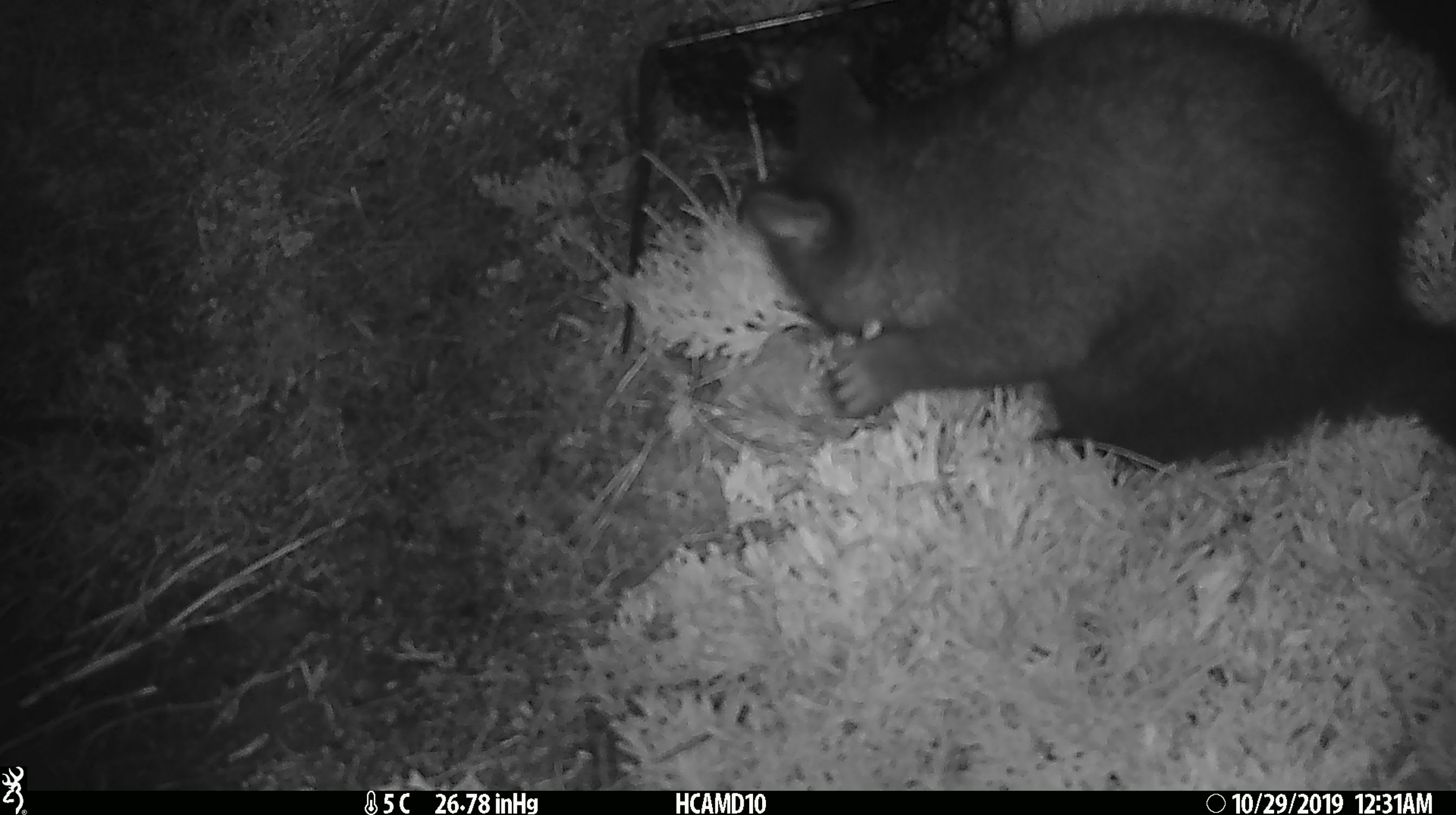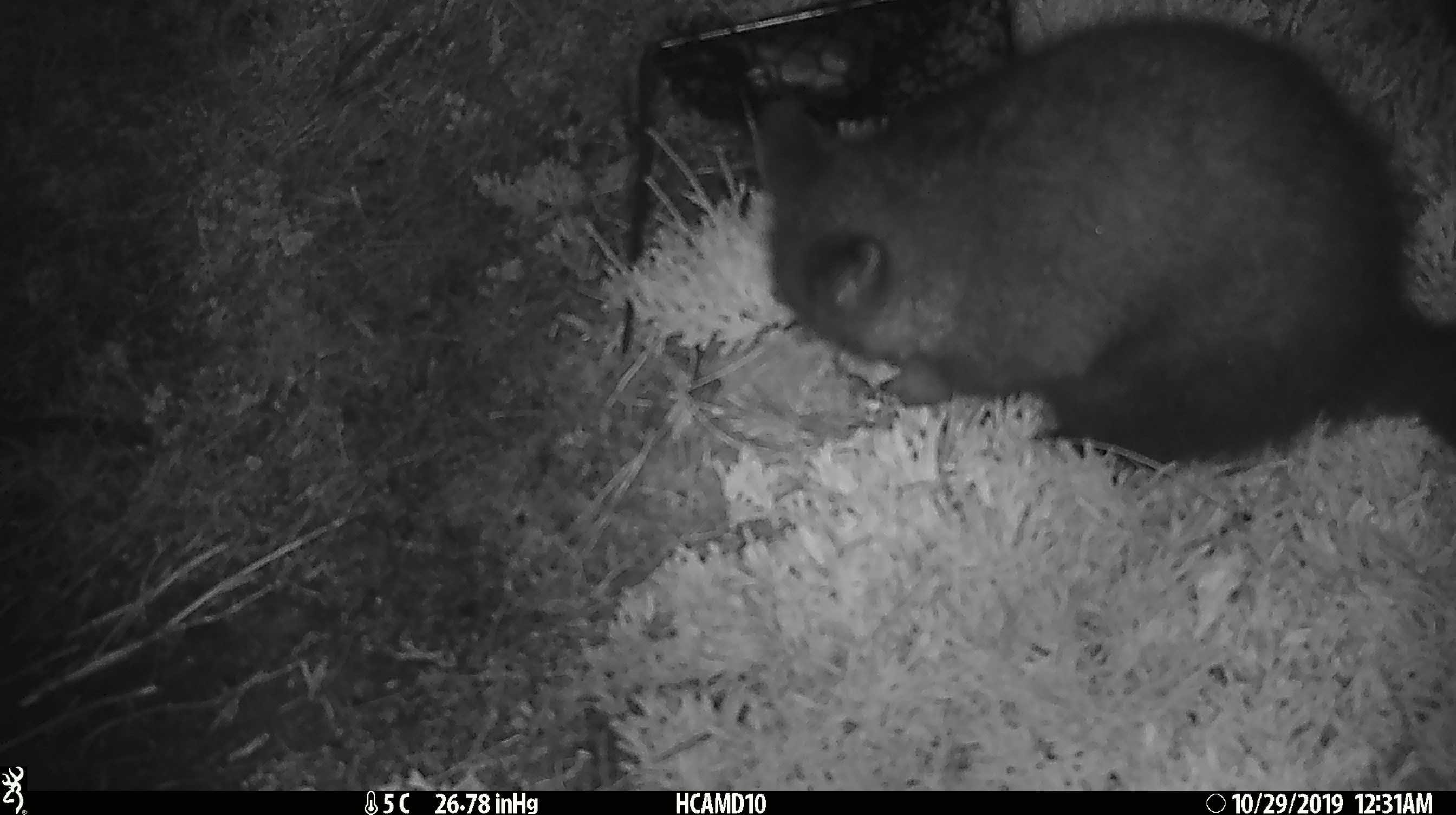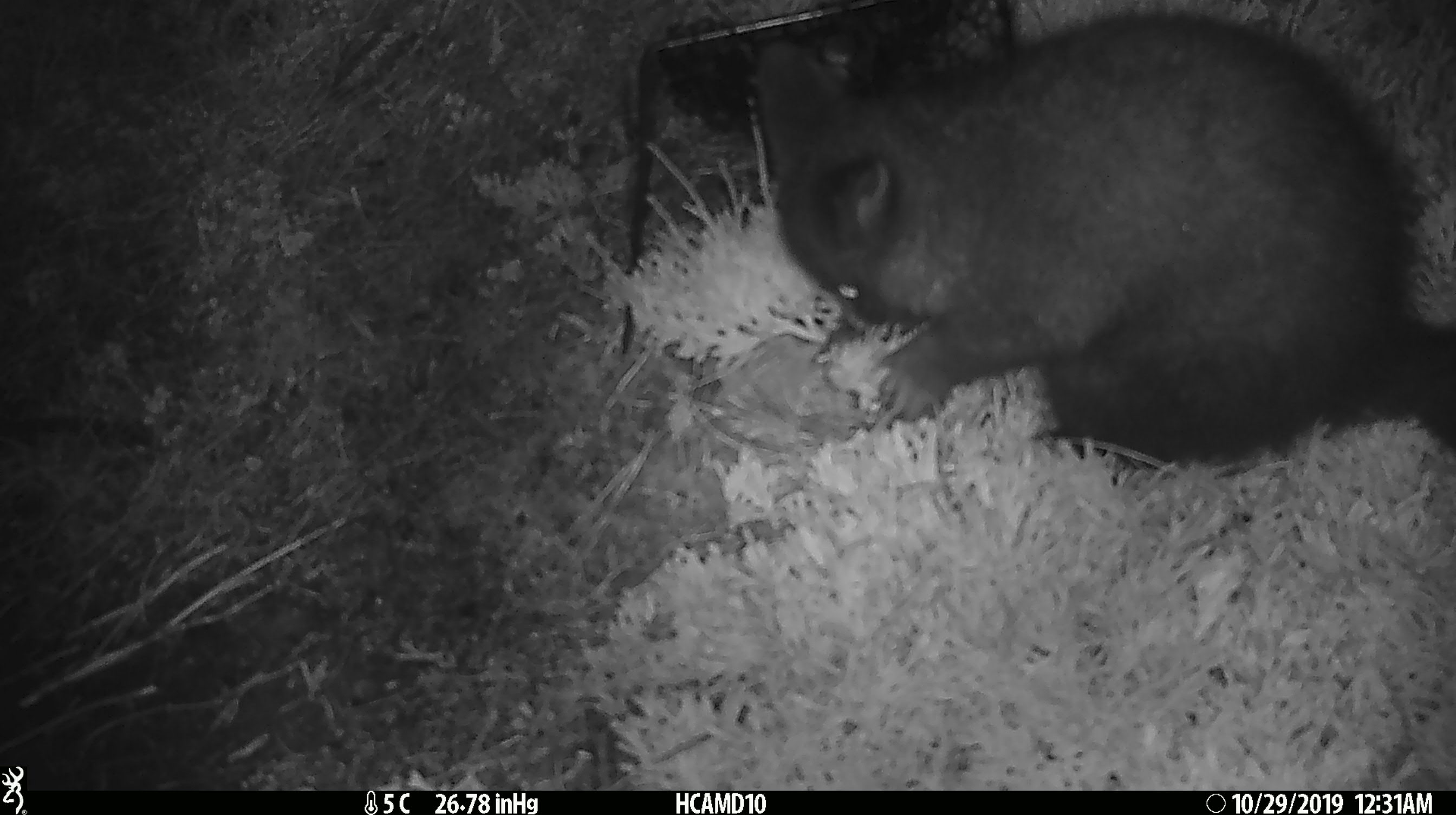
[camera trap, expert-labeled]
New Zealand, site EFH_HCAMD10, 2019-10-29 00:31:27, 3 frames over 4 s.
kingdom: Animalia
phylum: Chordata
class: Mammalia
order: Diprotodontia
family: Phalangeridae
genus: Trichosurus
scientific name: Trichosurus vulpecula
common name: common brushtail possum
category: possum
Possum (common brushtail possum) (Trichosurus vulpecula).